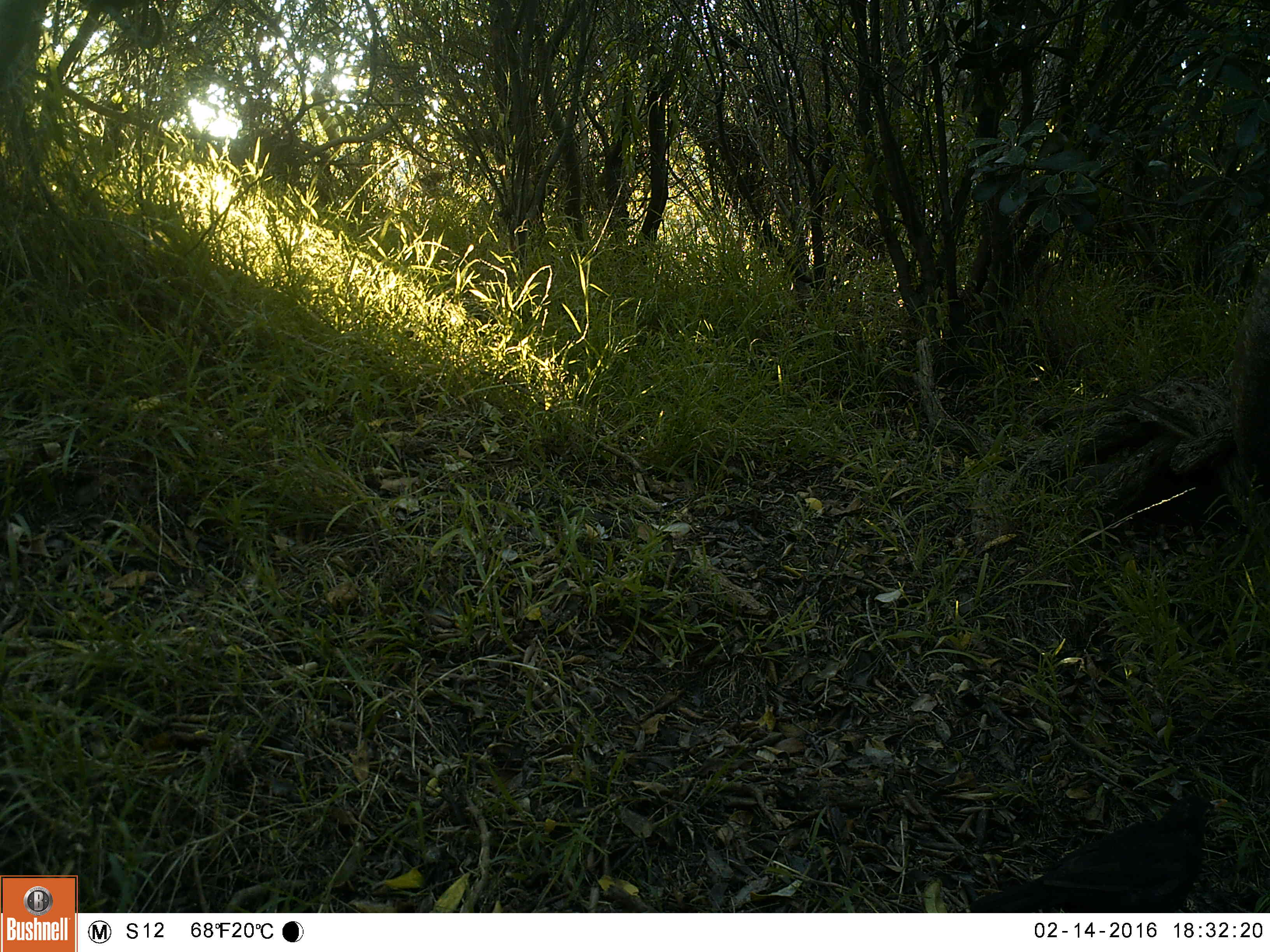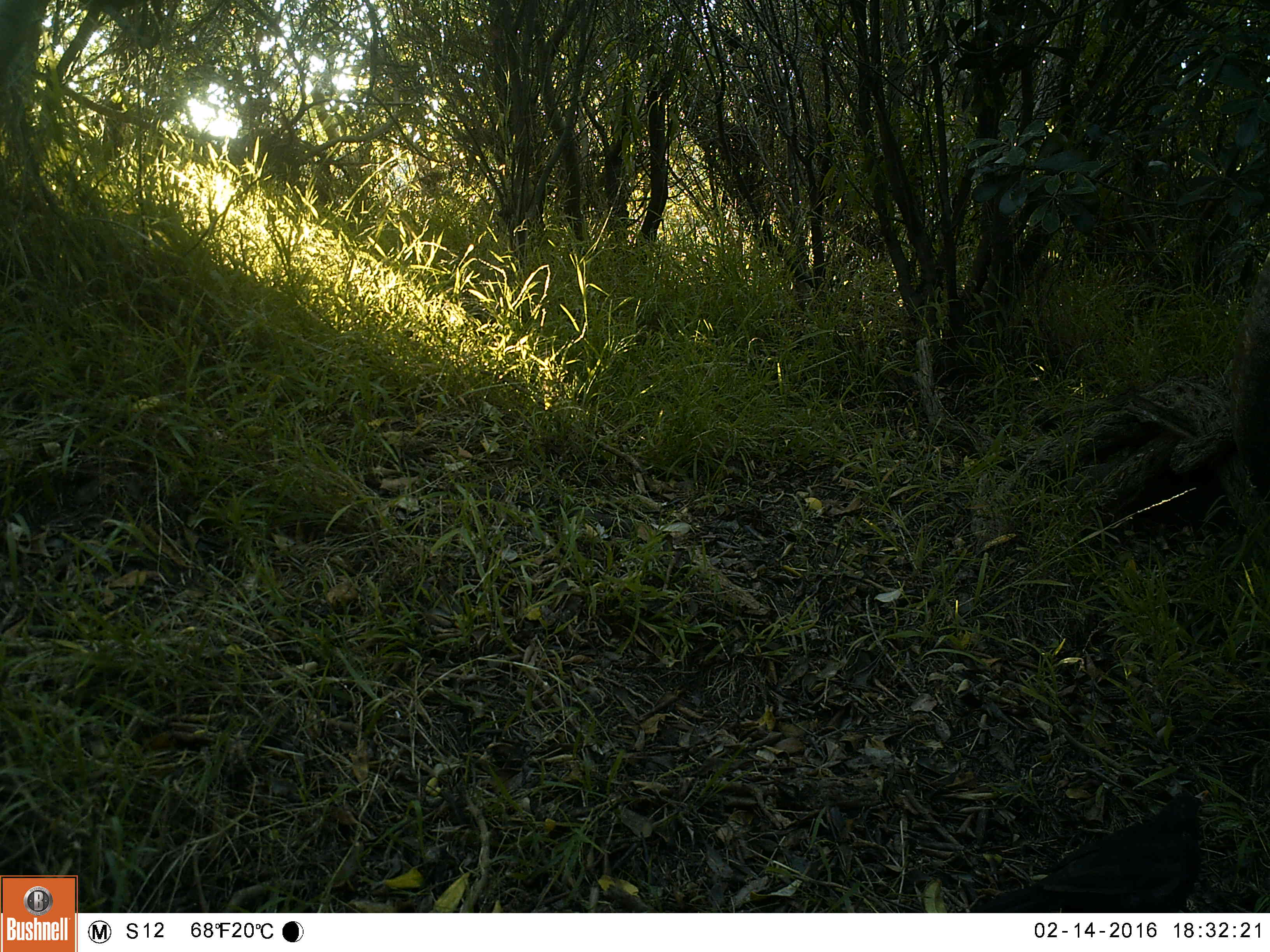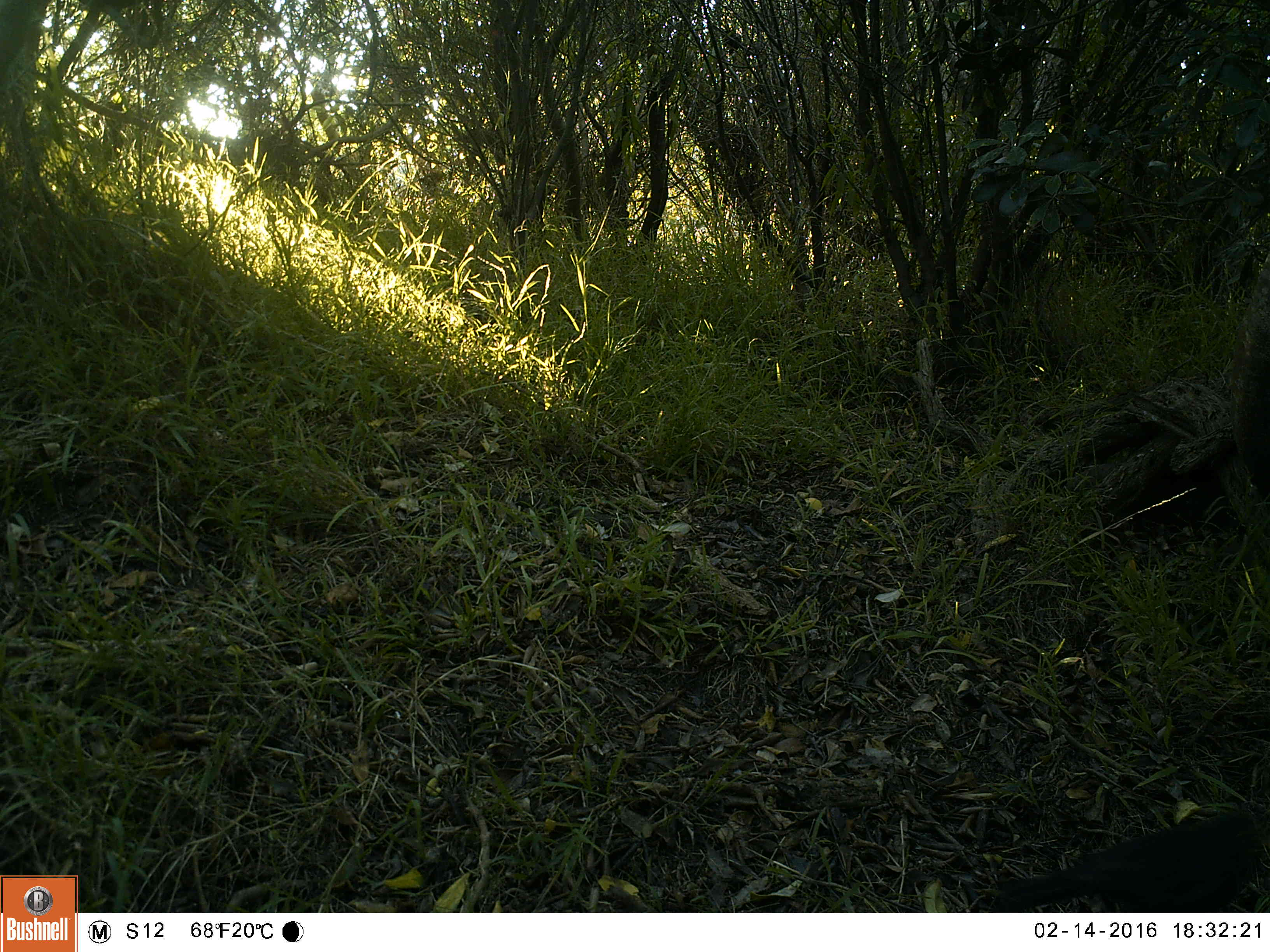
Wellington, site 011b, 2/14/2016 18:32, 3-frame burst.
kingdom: Animalia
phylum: Chordata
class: Aves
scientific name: Aves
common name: bird